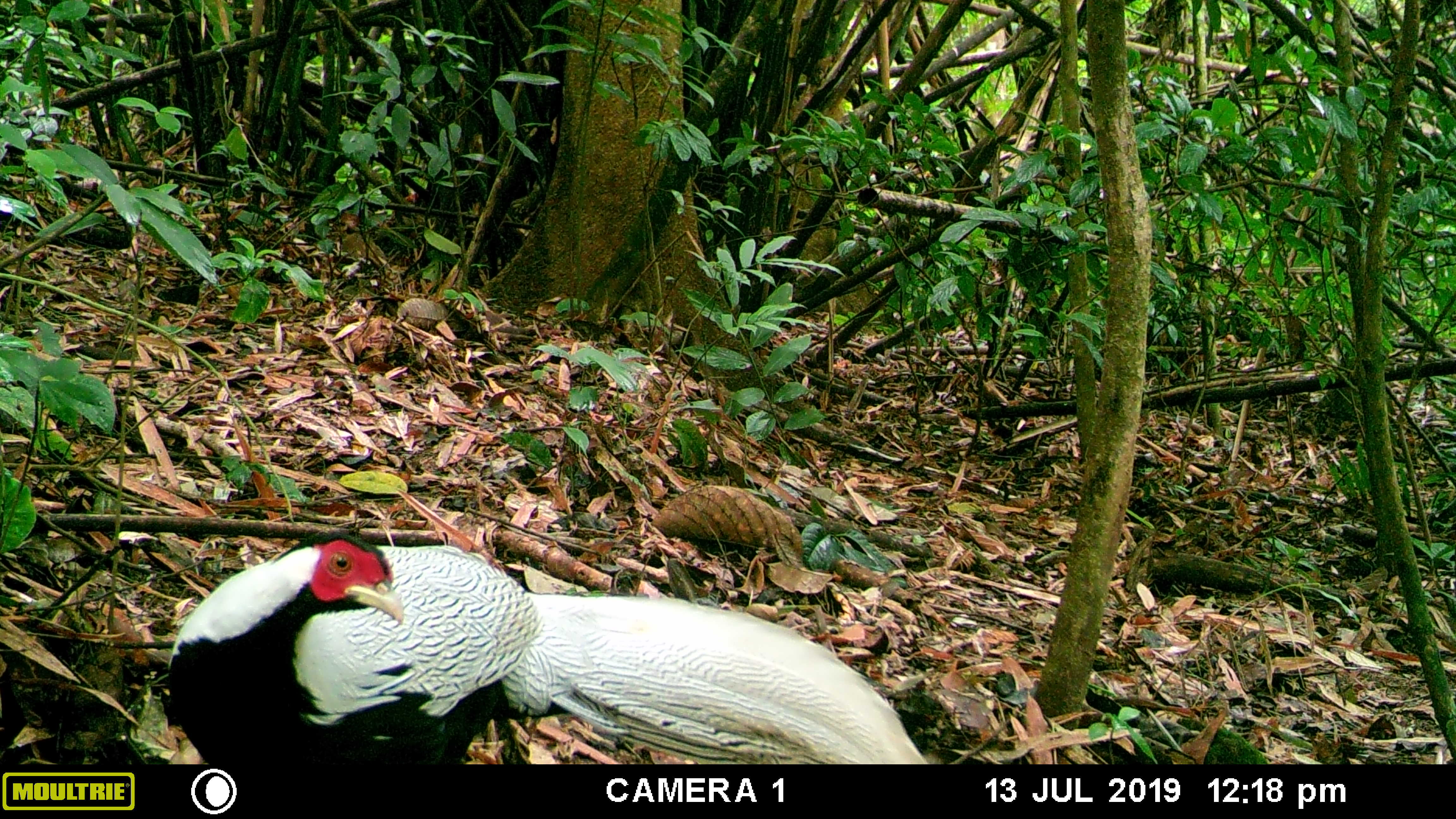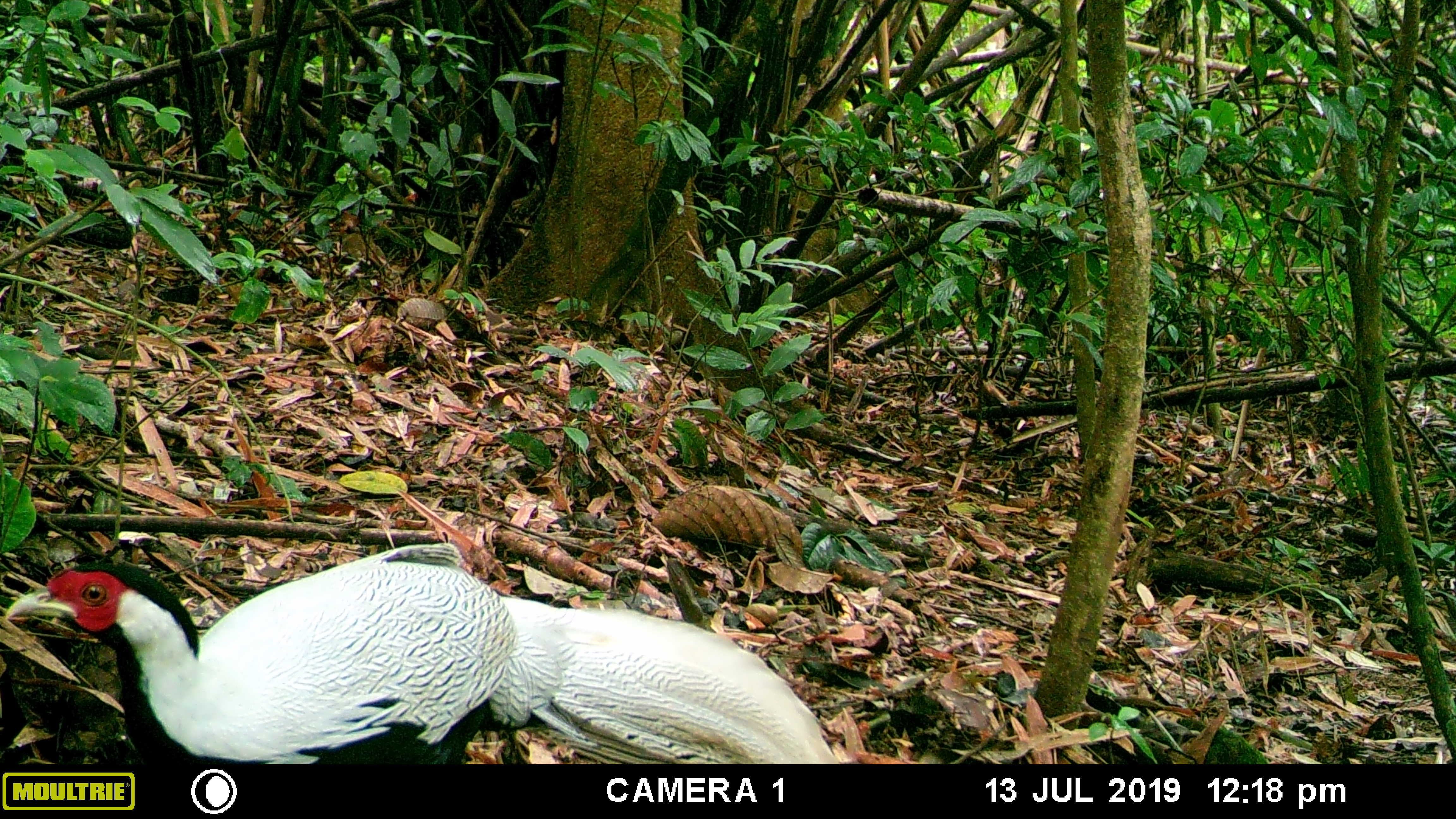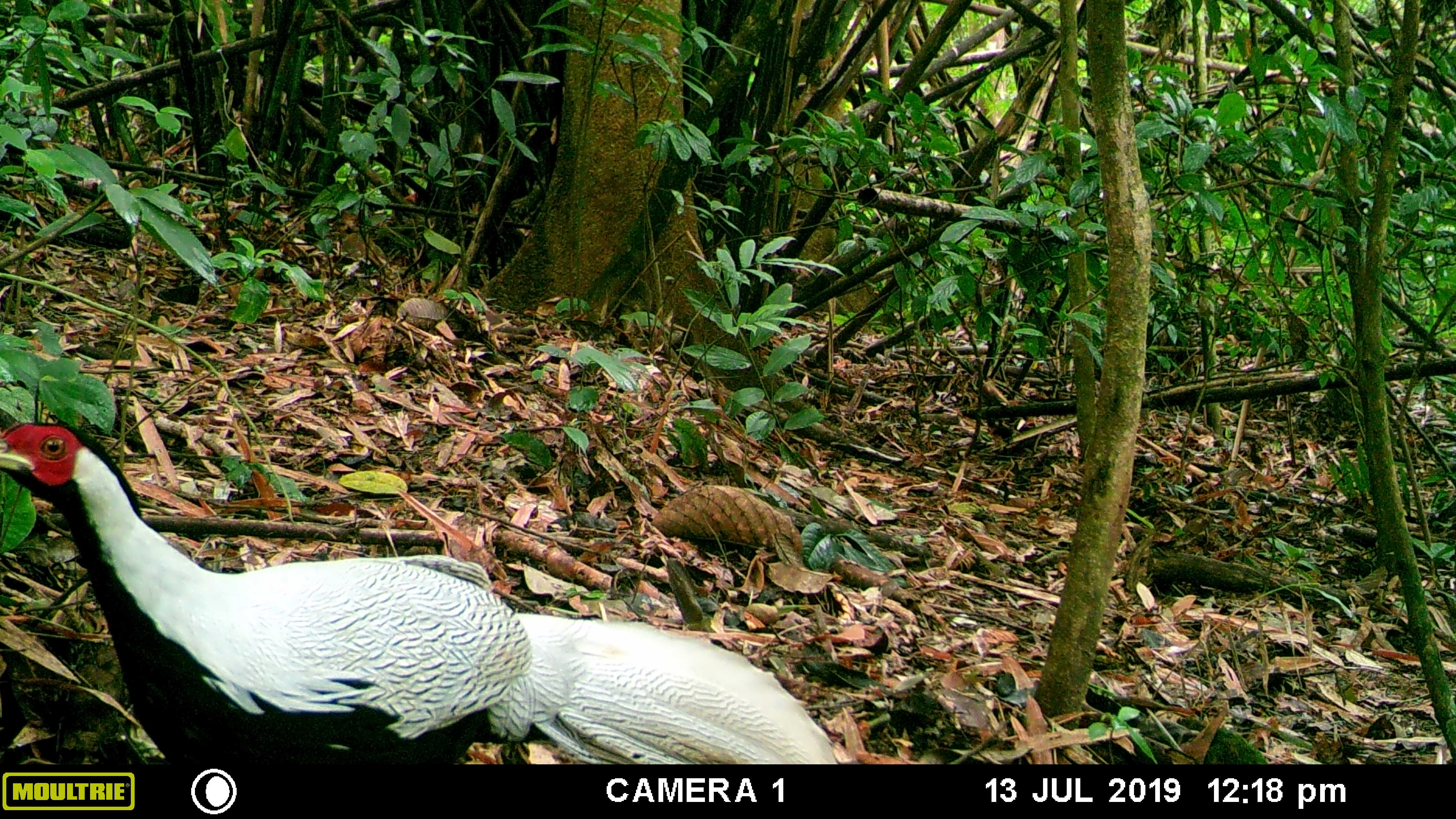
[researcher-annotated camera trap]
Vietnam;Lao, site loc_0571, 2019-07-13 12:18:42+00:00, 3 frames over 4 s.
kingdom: Animalia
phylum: Chordata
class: Aves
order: Galliformes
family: Phasianidae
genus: Lophura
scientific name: Lophura nycthemera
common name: silver pheasant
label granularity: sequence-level